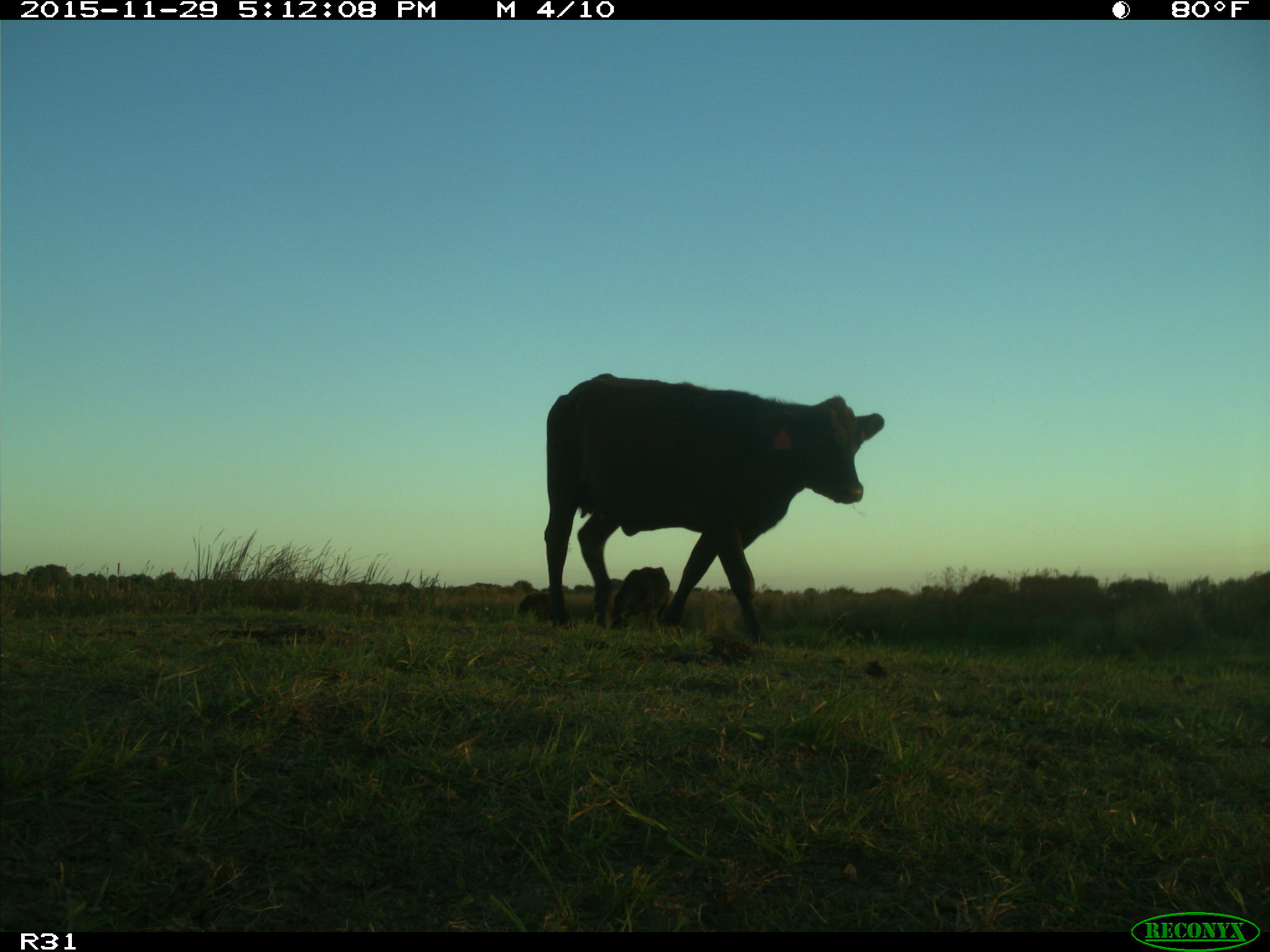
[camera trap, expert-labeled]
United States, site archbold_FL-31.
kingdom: Animalia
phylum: Chordata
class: Mammalia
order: Artiodactyla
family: Bovidae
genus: Bos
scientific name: Bos taurus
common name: domestic cow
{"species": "Bos taurus (domestic cow)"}